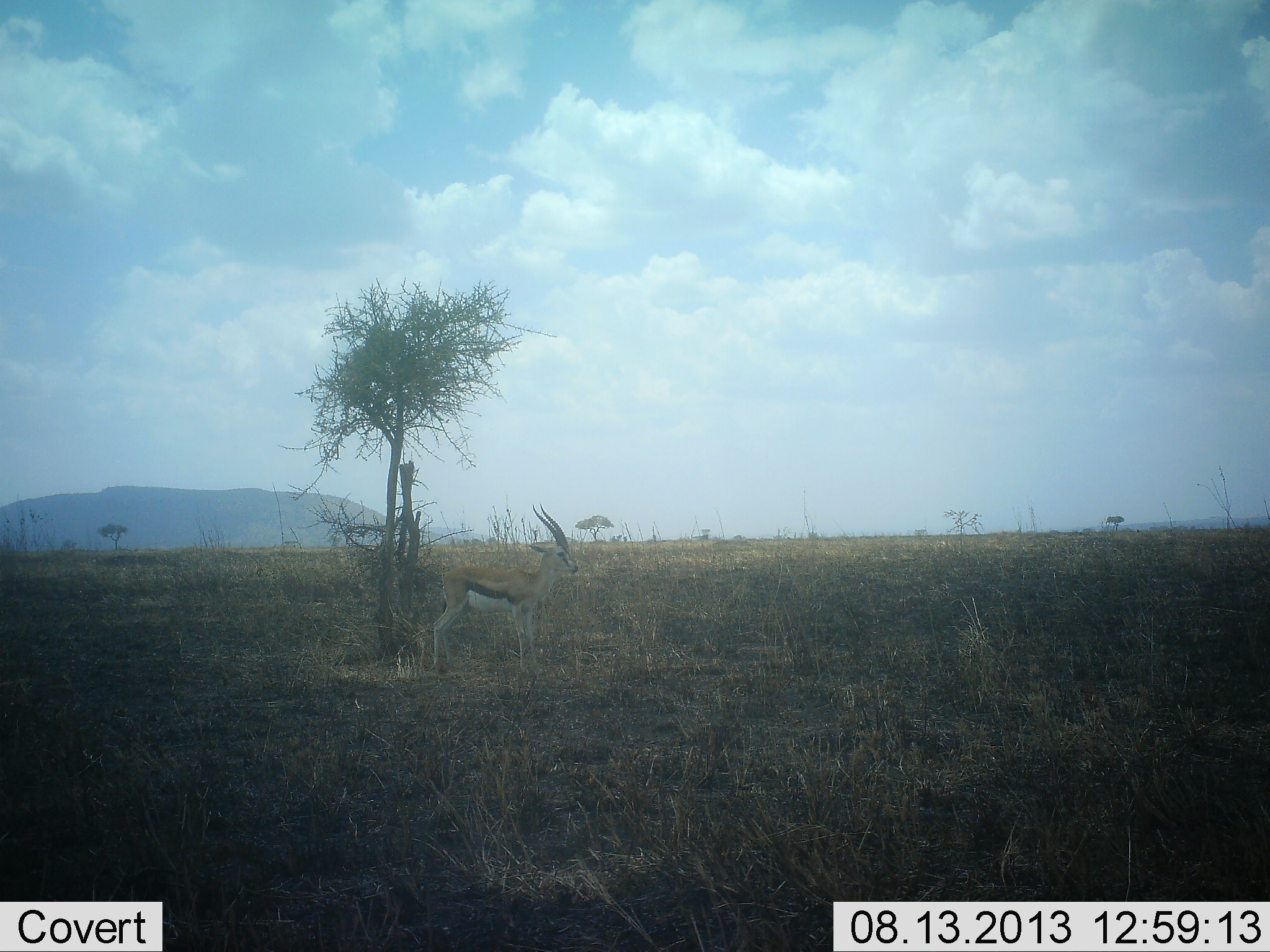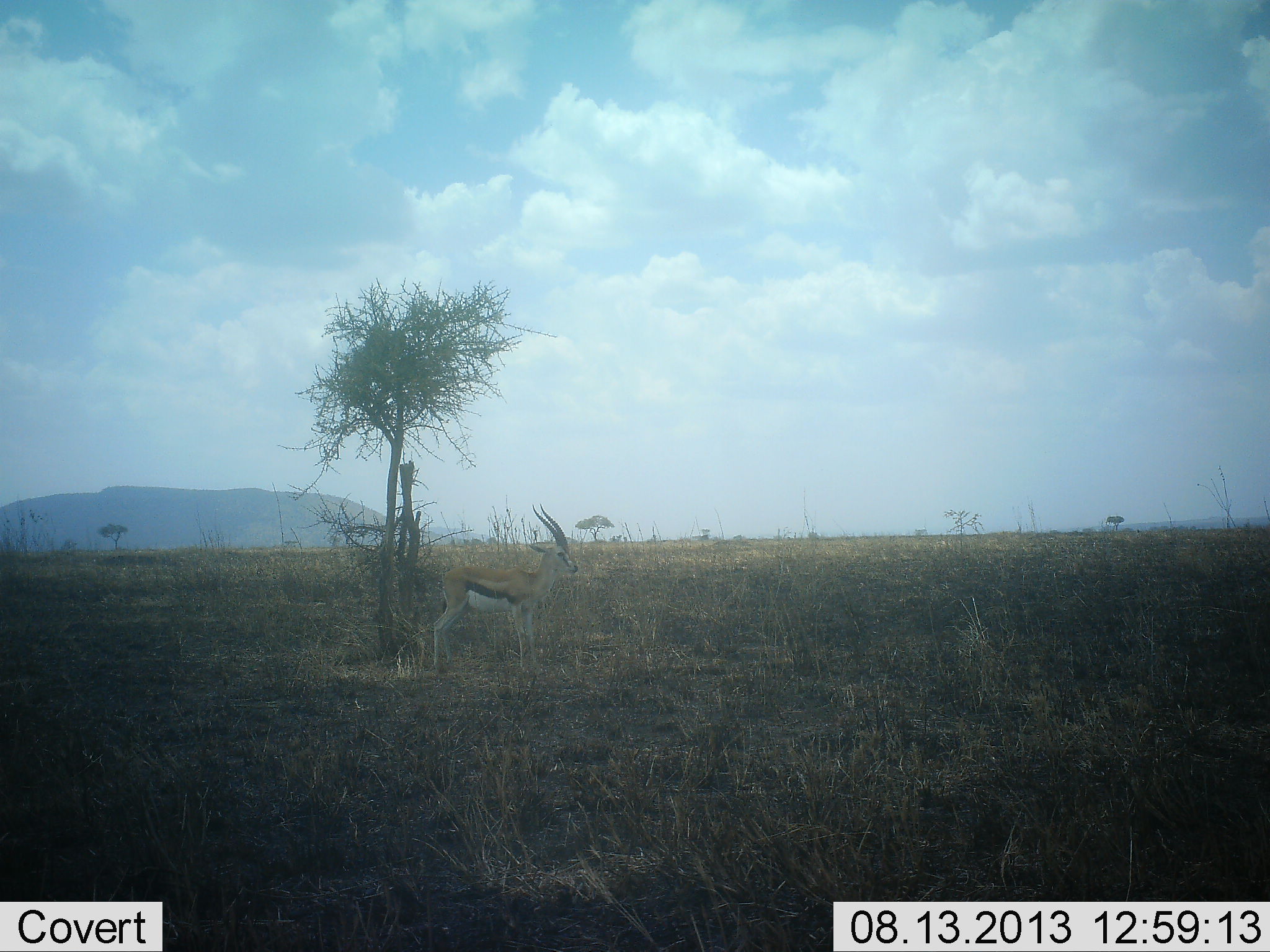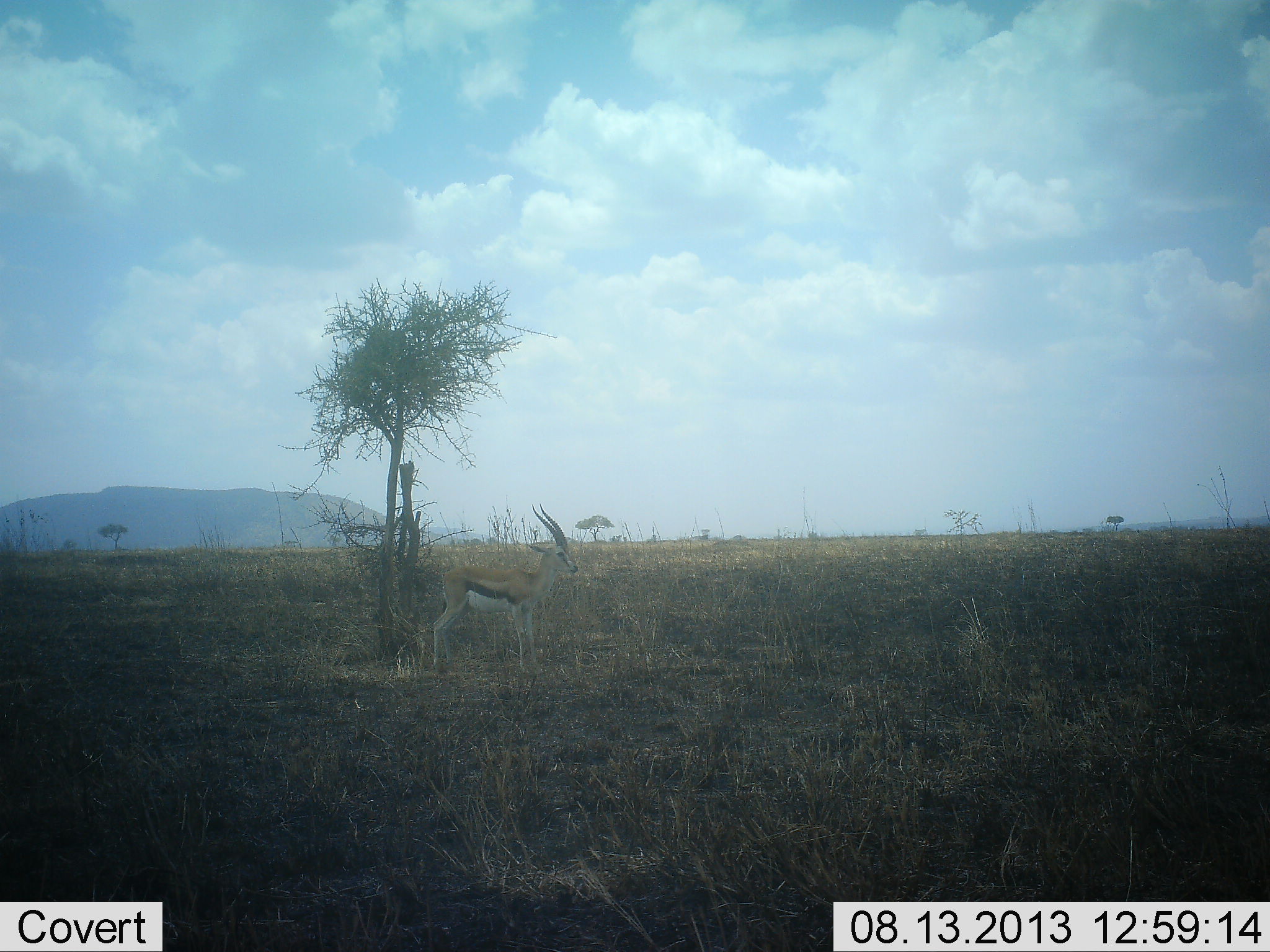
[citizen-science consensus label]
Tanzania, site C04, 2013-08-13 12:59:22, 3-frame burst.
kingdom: Animalia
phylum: Chordata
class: Mammalia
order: Artiodactyla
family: Bovidae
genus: Eudorcas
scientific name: Eudorcas thomsonii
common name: thomson's gazelle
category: gazellethomsons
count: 1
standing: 100%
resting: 0%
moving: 0%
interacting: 0%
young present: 0%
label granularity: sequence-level